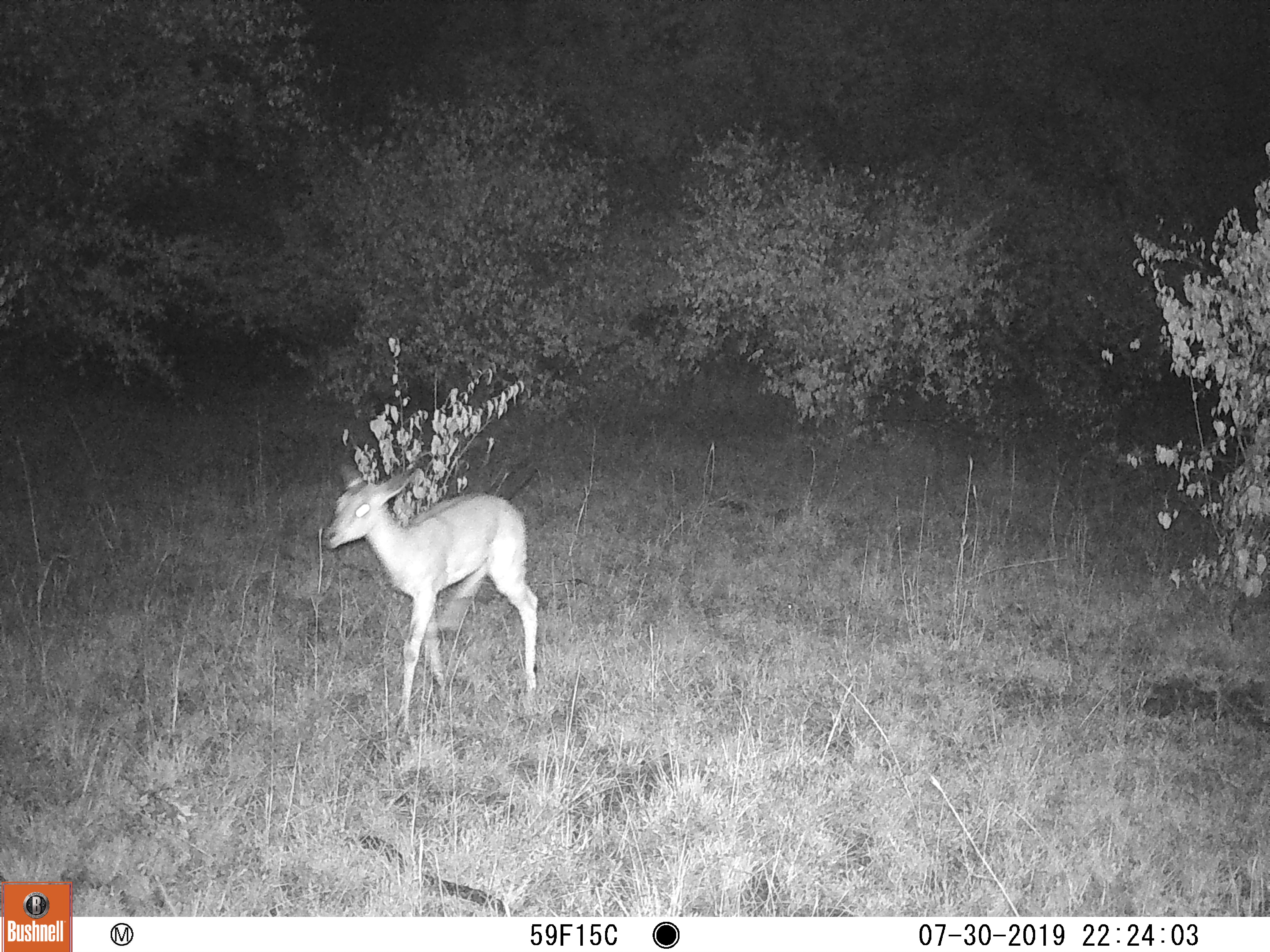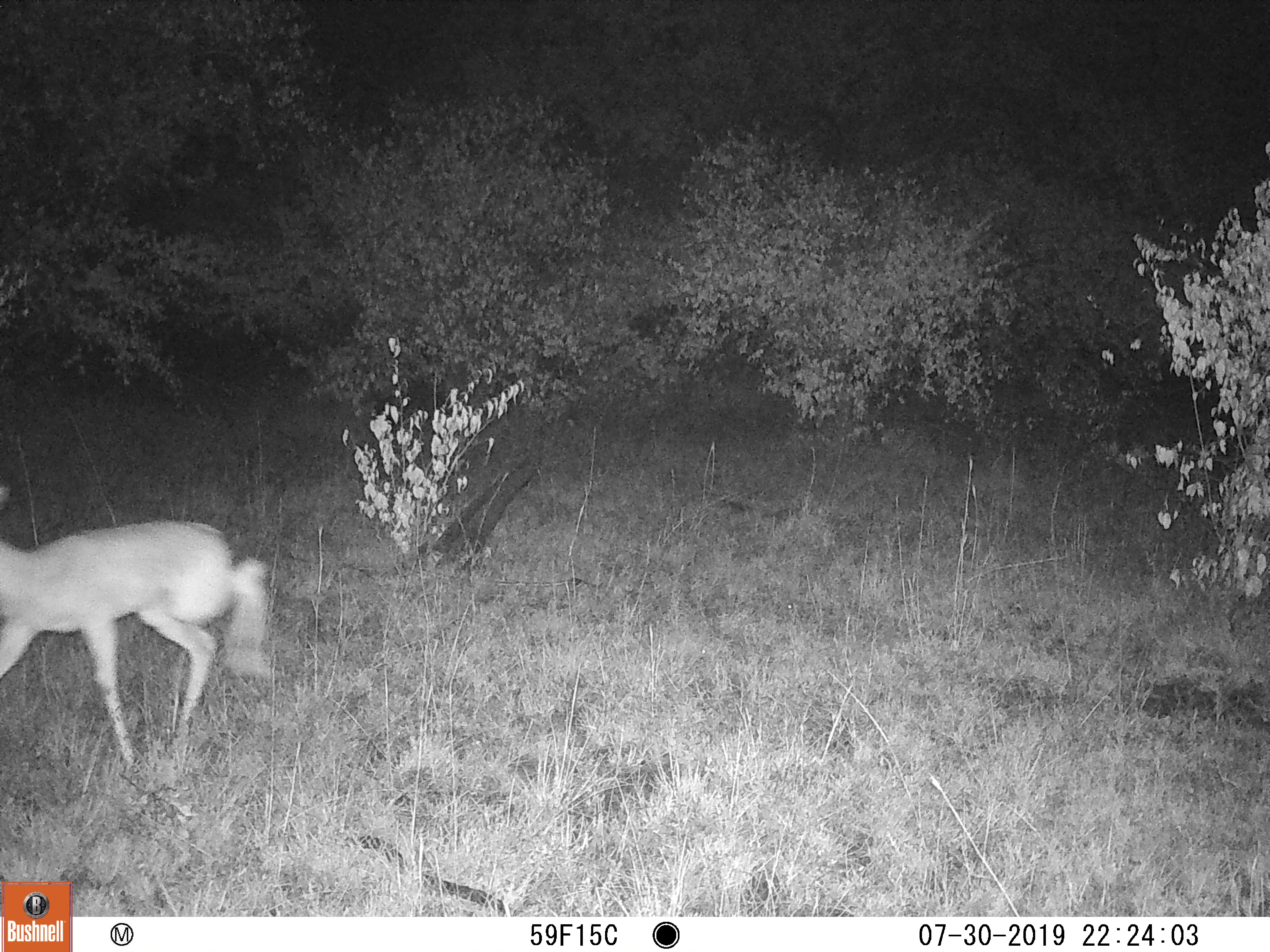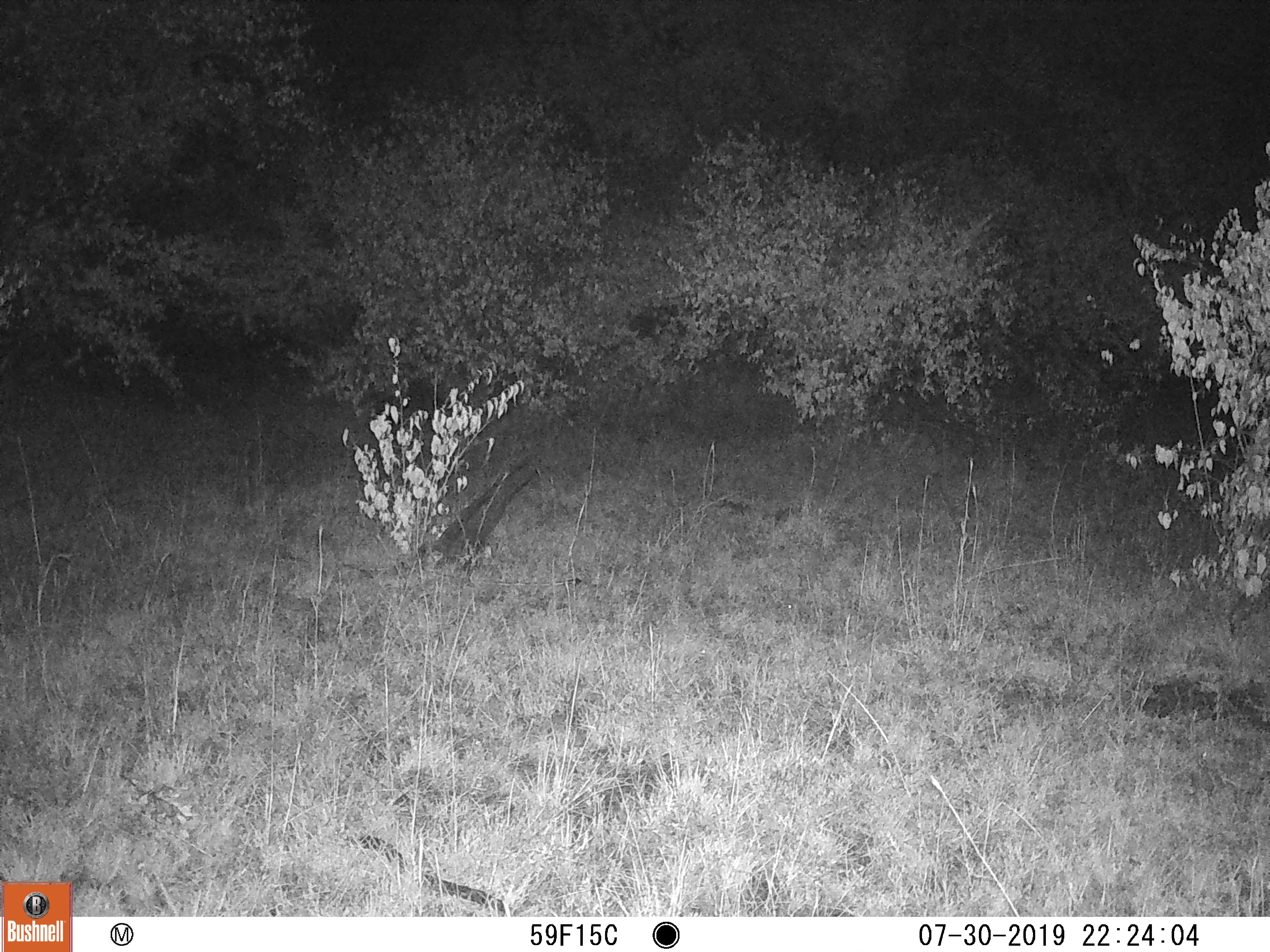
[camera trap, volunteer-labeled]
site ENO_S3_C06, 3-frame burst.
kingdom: Animalia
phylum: Chordata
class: Mammalia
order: Artiodactyla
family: Bovidae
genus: Aepyceros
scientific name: Aepyceros melampus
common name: impala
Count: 1.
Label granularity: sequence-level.